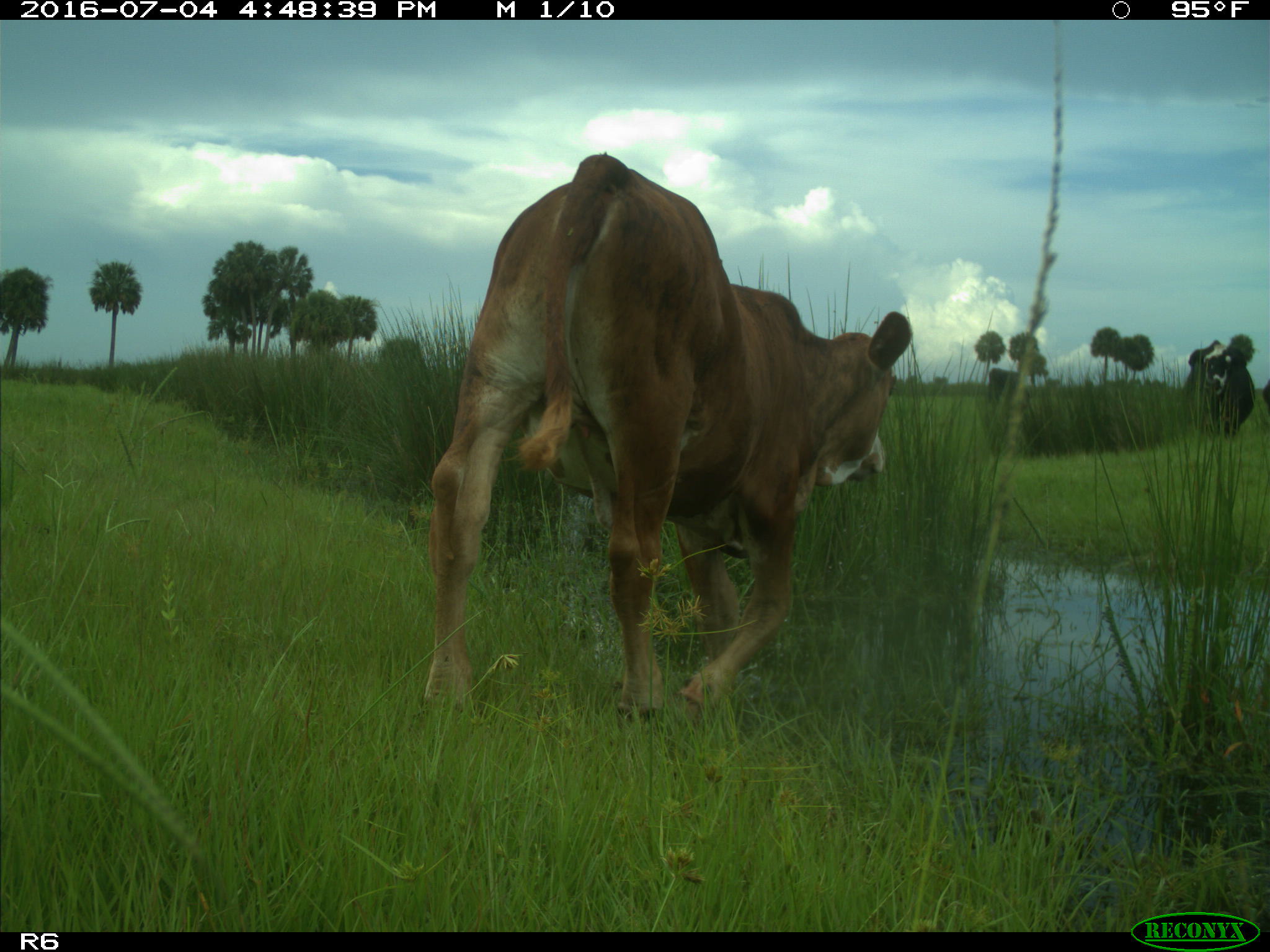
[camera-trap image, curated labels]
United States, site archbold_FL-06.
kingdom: Animalia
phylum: Chordata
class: Mammalia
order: Artiodactyla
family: Bovidae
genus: Bos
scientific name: Bos taurus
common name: domestic cow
Bos taurus (domestic cow).